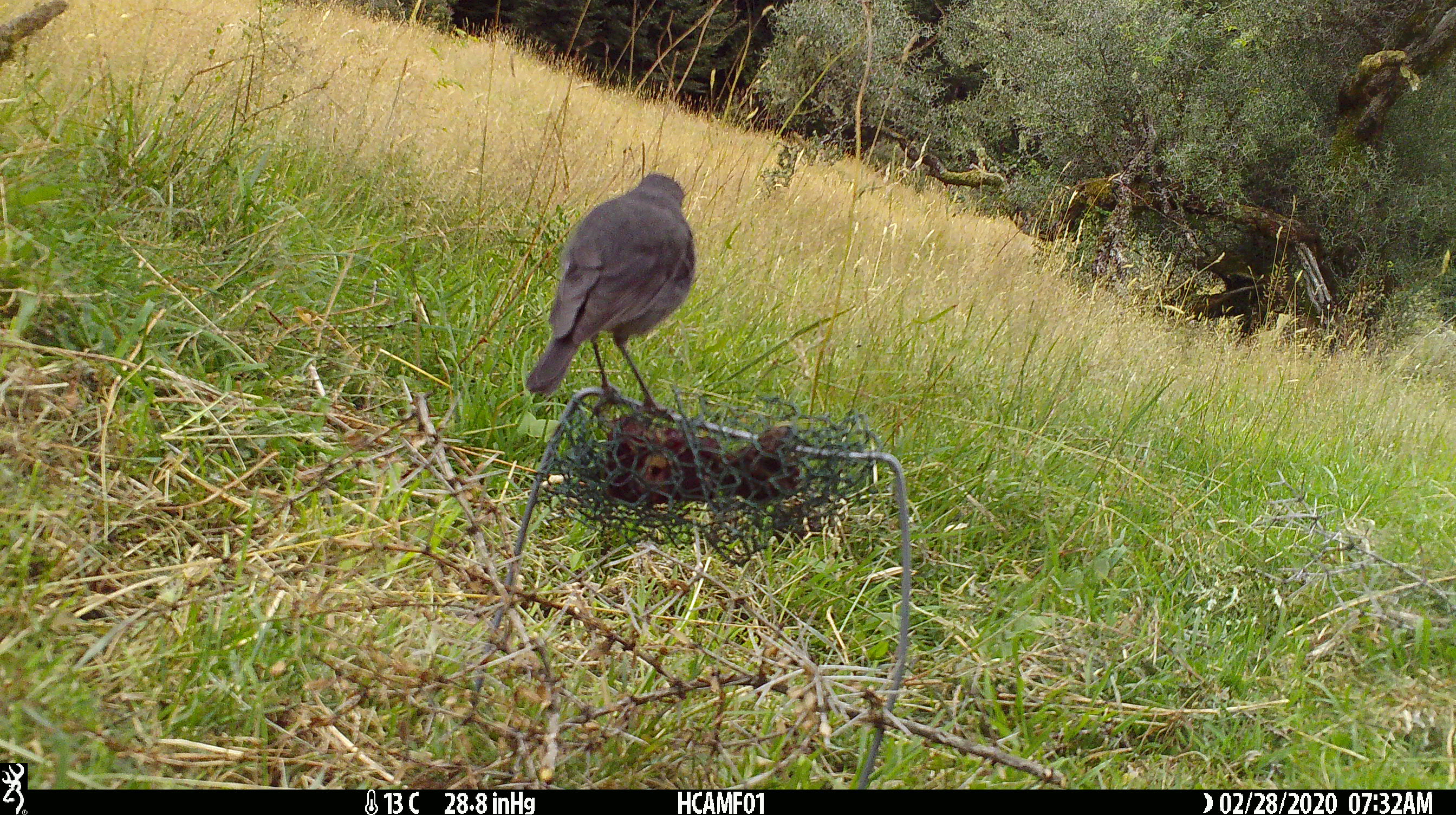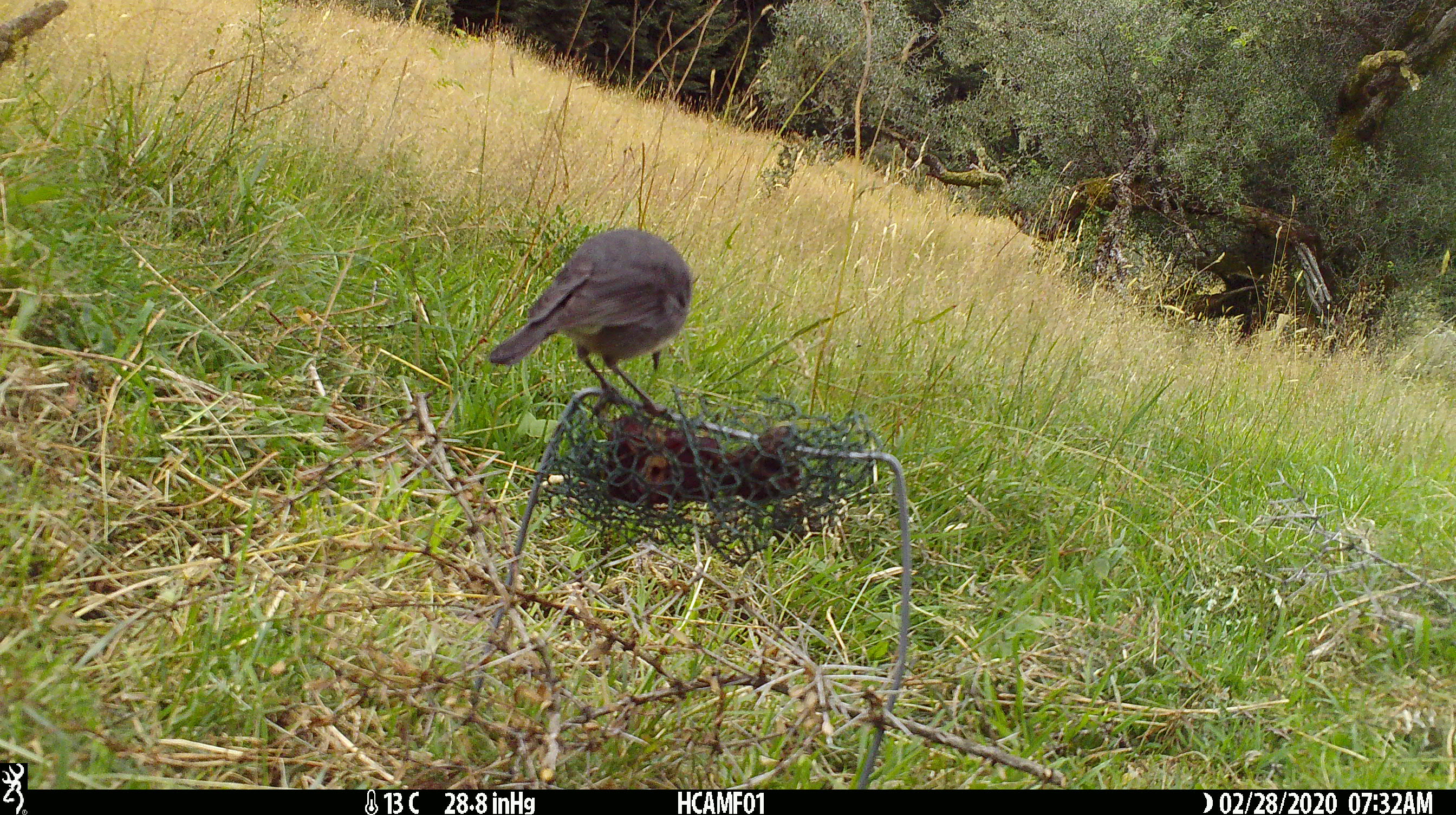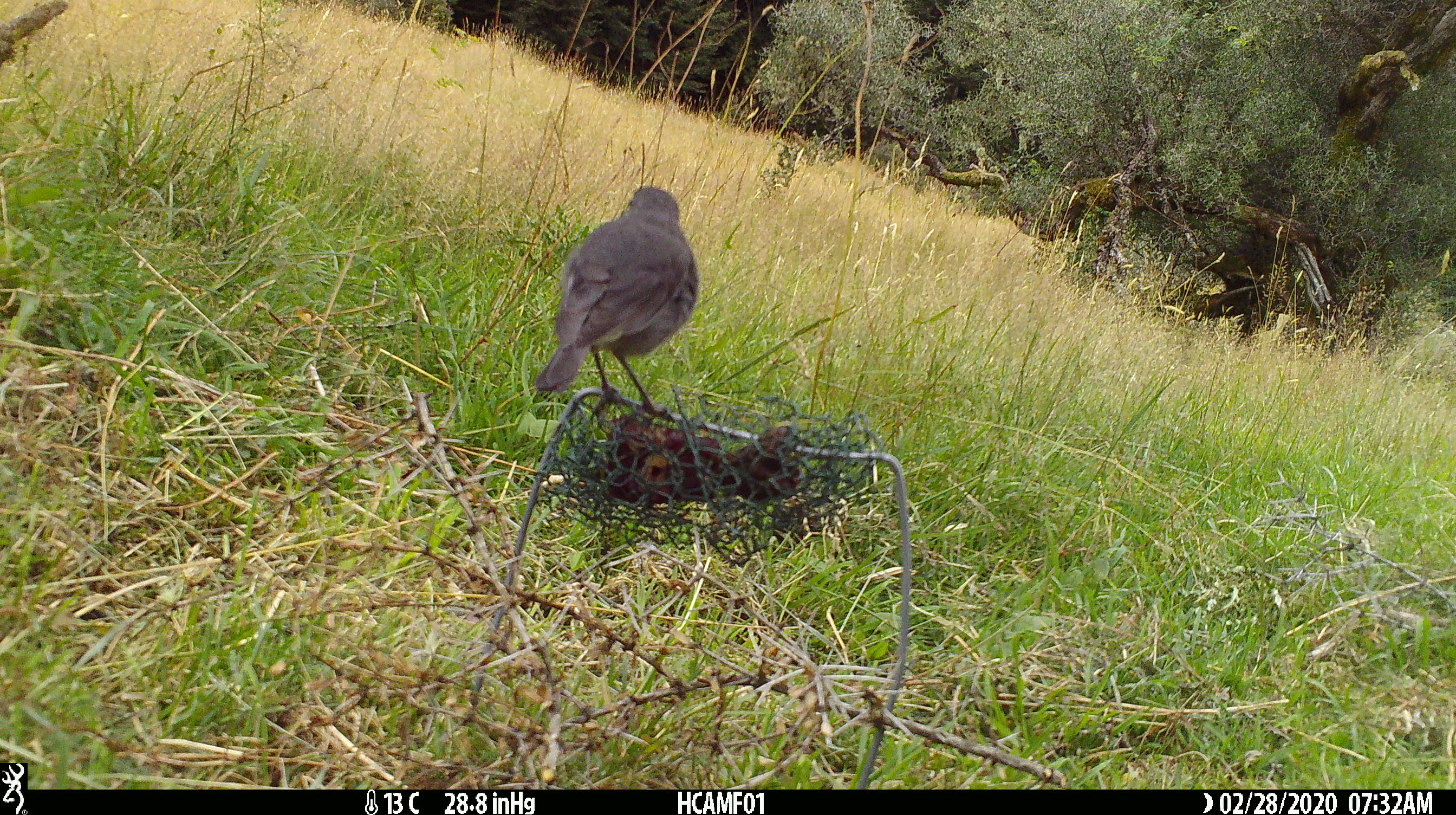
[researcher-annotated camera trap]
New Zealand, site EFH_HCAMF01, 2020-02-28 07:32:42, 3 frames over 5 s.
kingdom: Animalia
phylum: Chordata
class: Aves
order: Passeriformes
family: Petroicidae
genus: Petroica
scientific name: Petroica australis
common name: new zealand robin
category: robin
Robin (new zealand robin) (Petroica australis).